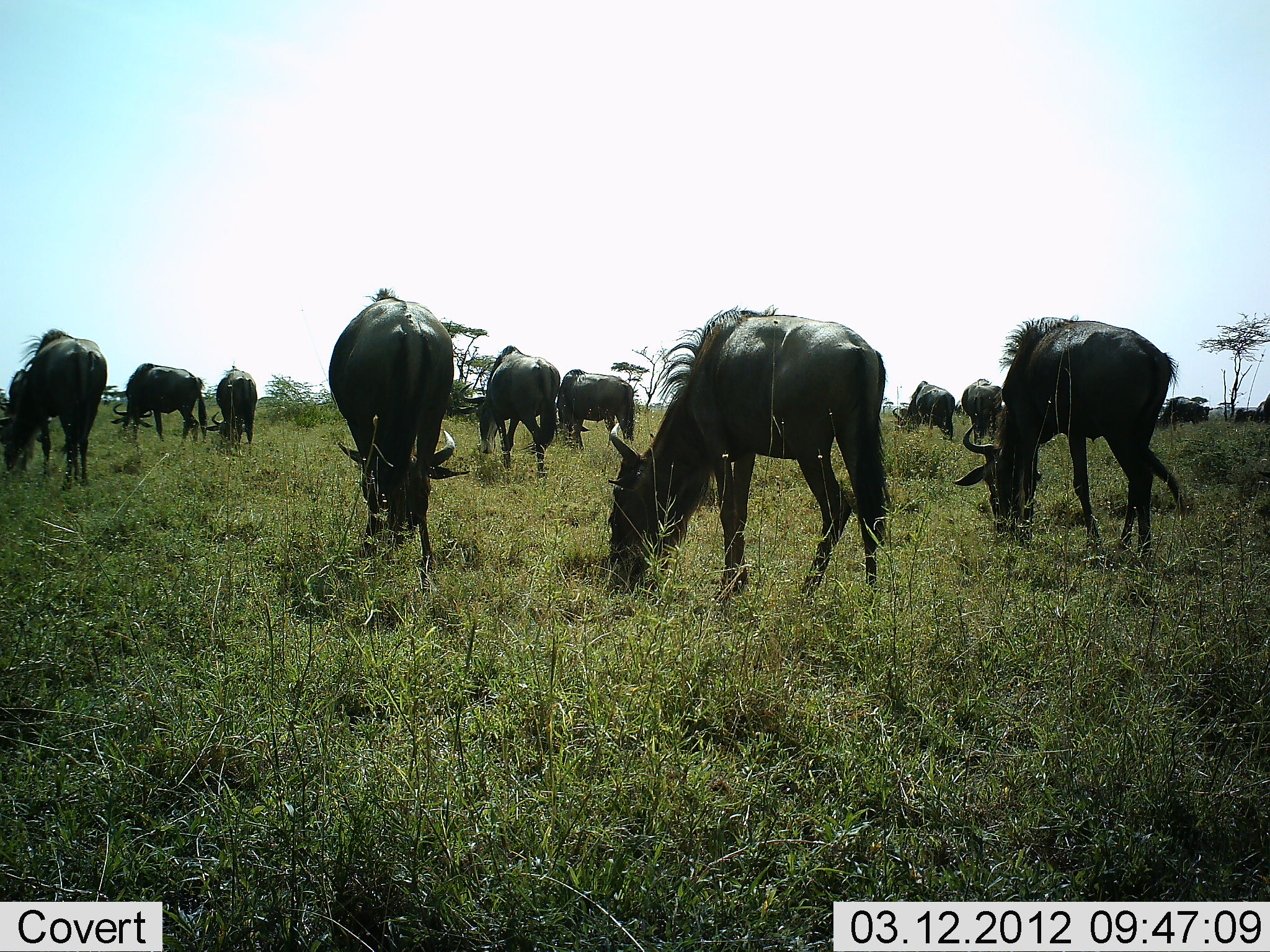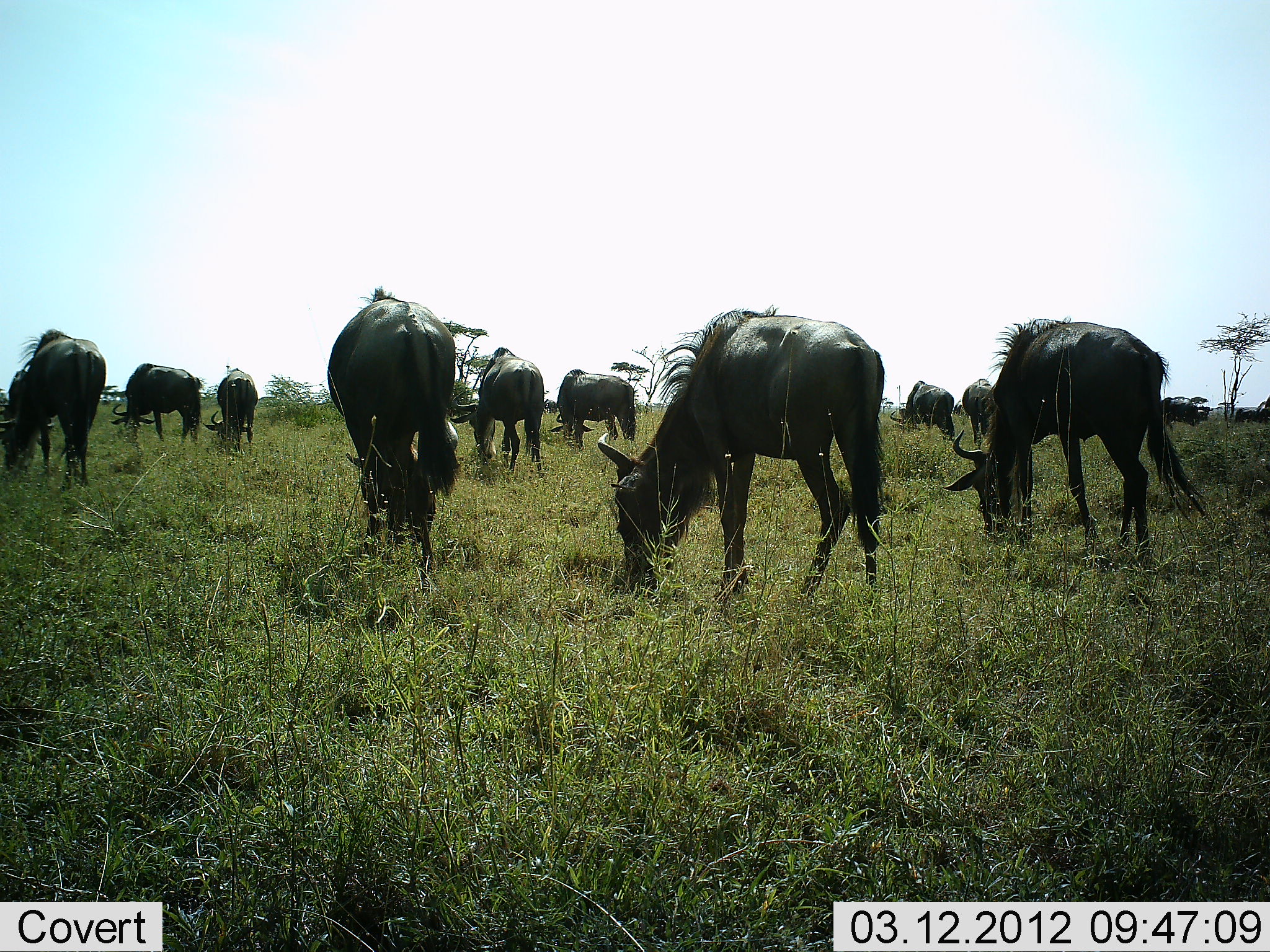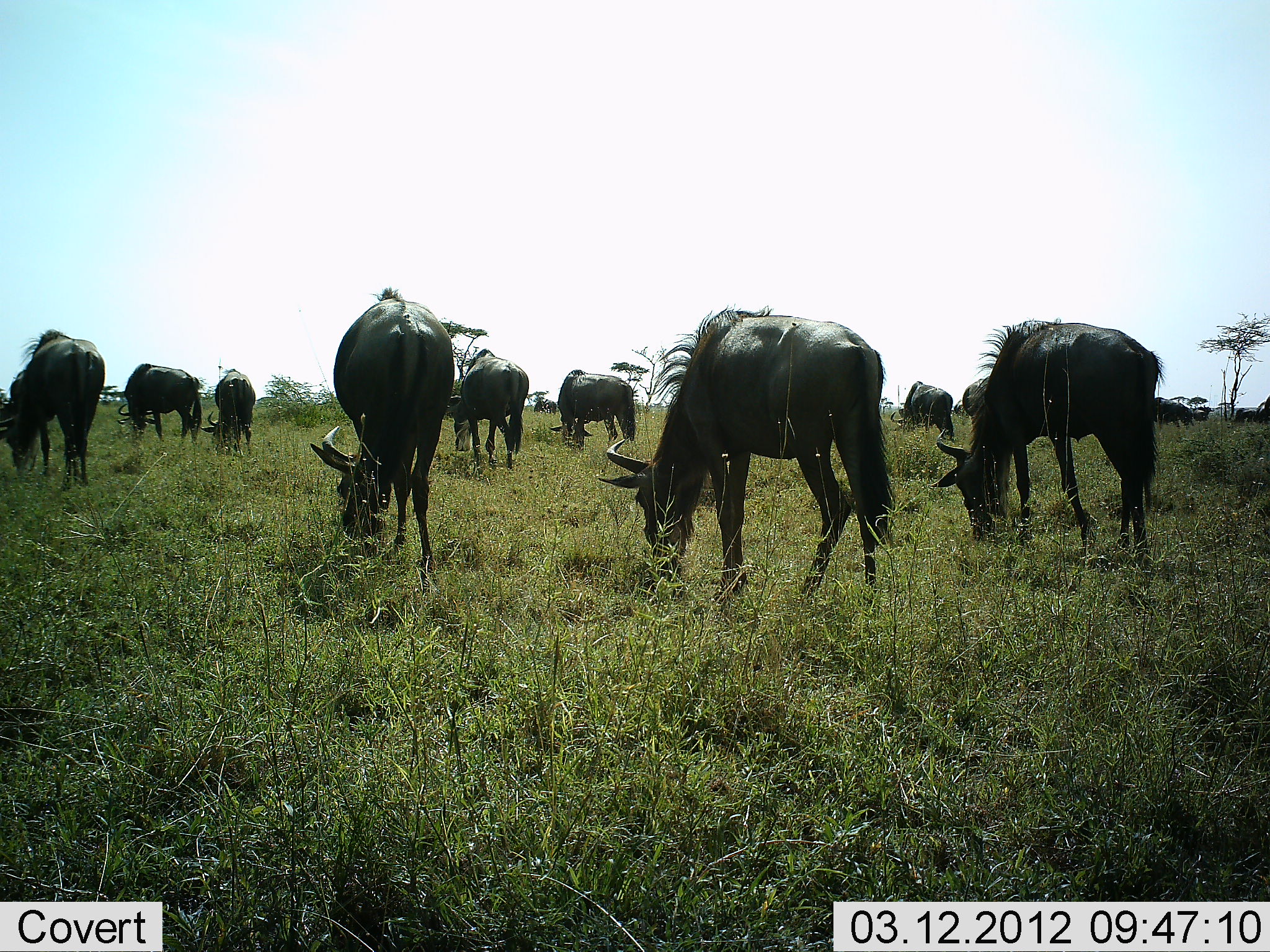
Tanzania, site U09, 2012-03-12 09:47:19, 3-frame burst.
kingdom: Animalia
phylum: Chordata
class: Mammalia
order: Artiodactyla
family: Bovidae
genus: Connochaetes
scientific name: Connochaetes taurinus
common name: blue wildebeest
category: wildebeest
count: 11-50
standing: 17%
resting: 0%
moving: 6%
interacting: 0%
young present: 0%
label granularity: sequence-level